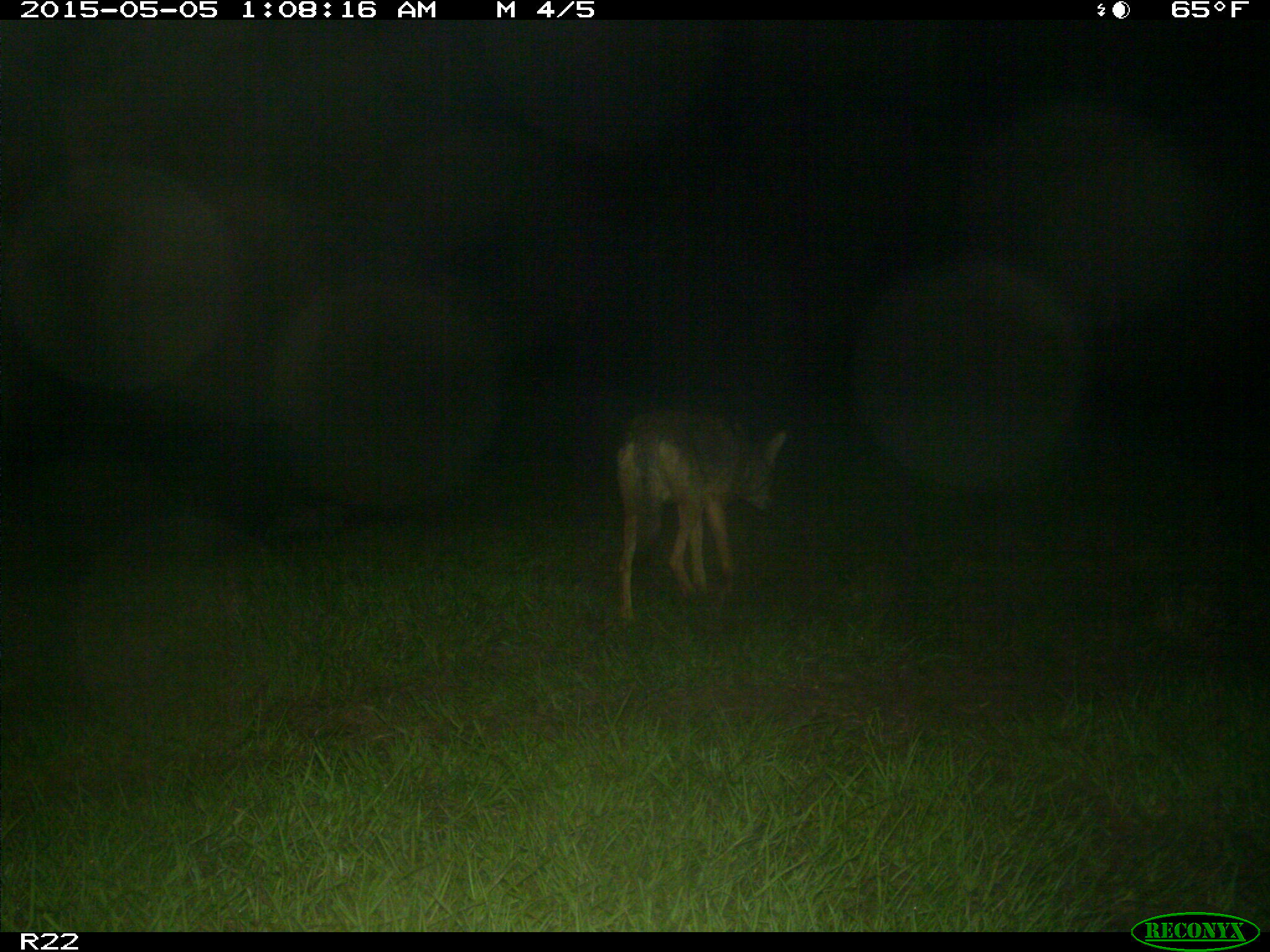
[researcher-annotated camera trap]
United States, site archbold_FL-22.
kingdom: Animalia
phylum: Chordata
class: Mammalia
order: Carnivora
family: Canidae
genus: Canis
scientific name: Canis latrans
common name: coyote